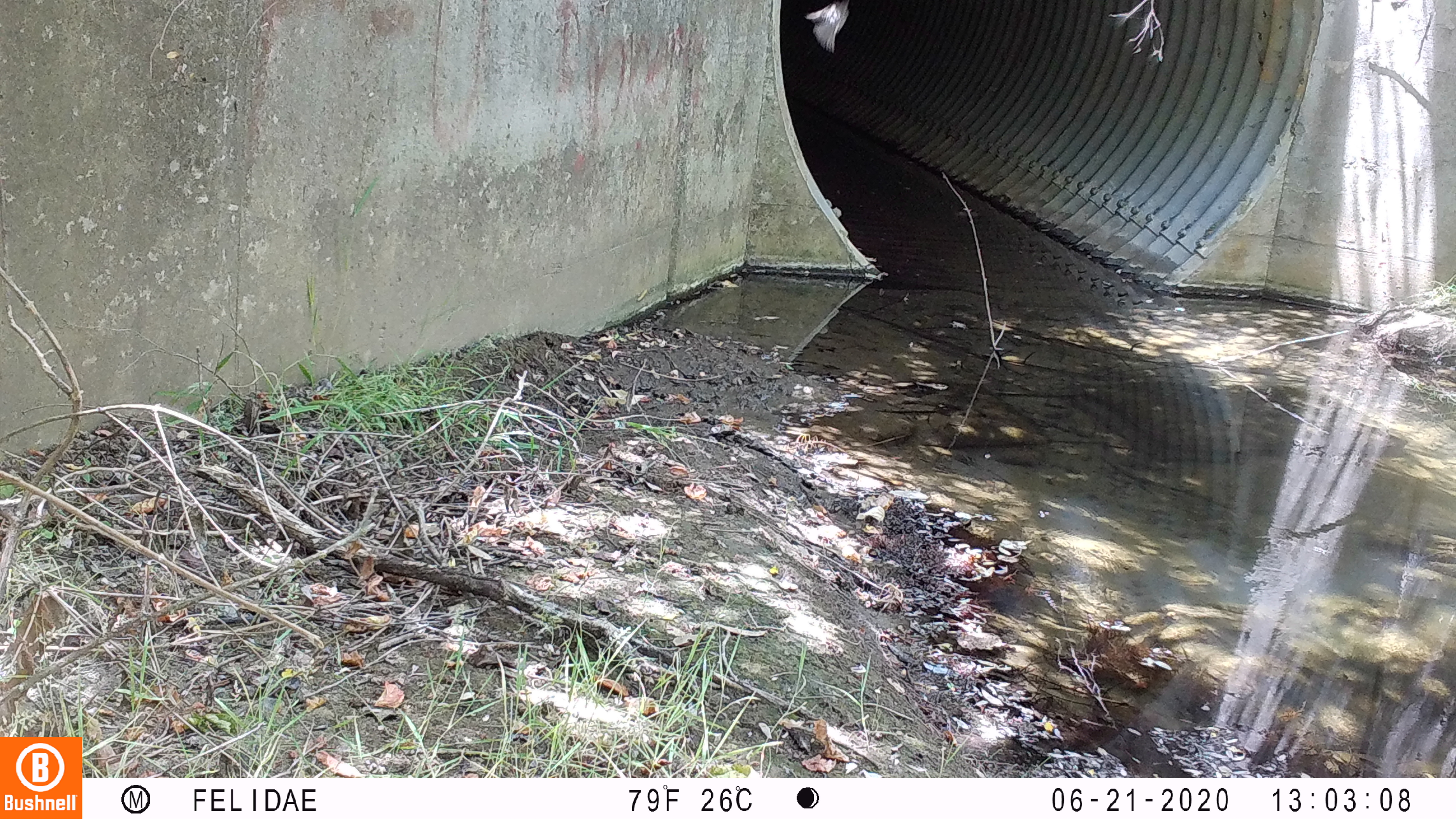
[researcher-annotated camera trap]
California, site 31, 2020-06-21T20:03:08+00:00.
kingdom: Animalia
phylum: Chordata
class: Aves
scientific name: Aves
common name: bird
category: unknown bird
Unknown bird (bird) (Aves).